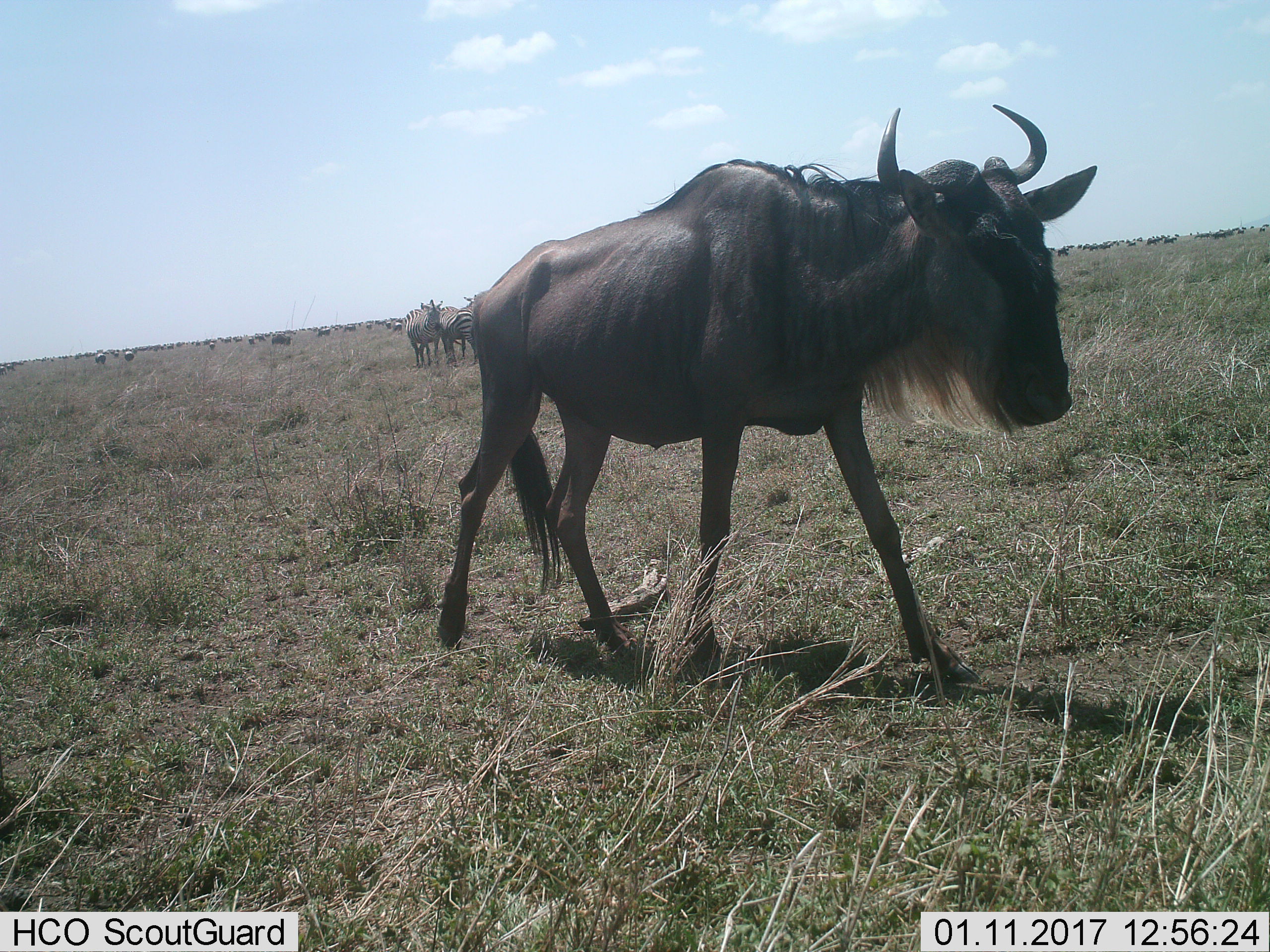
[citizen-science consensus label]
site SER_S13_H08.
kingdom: Animalia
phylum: Chordata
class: Mammalia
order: Artiodactyla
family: Bovidae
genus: Connochaetes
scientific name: Connochaetes taurinus taurinus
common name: blue wildebeest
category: wildebeestblue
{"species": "wildebeestblue (blue wildebeest) (Connochaetes taurinus taurinus)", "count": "1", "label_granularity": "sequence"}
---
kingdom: Animalia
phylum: Chordata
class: Mammalia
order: Perissodactyla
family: Equidae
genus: Equus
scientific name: Equus quagga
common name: plains zebra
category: zebraplains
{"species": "zebraplains (plains zebra) (Equus quagga)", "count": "3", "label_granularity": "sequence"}